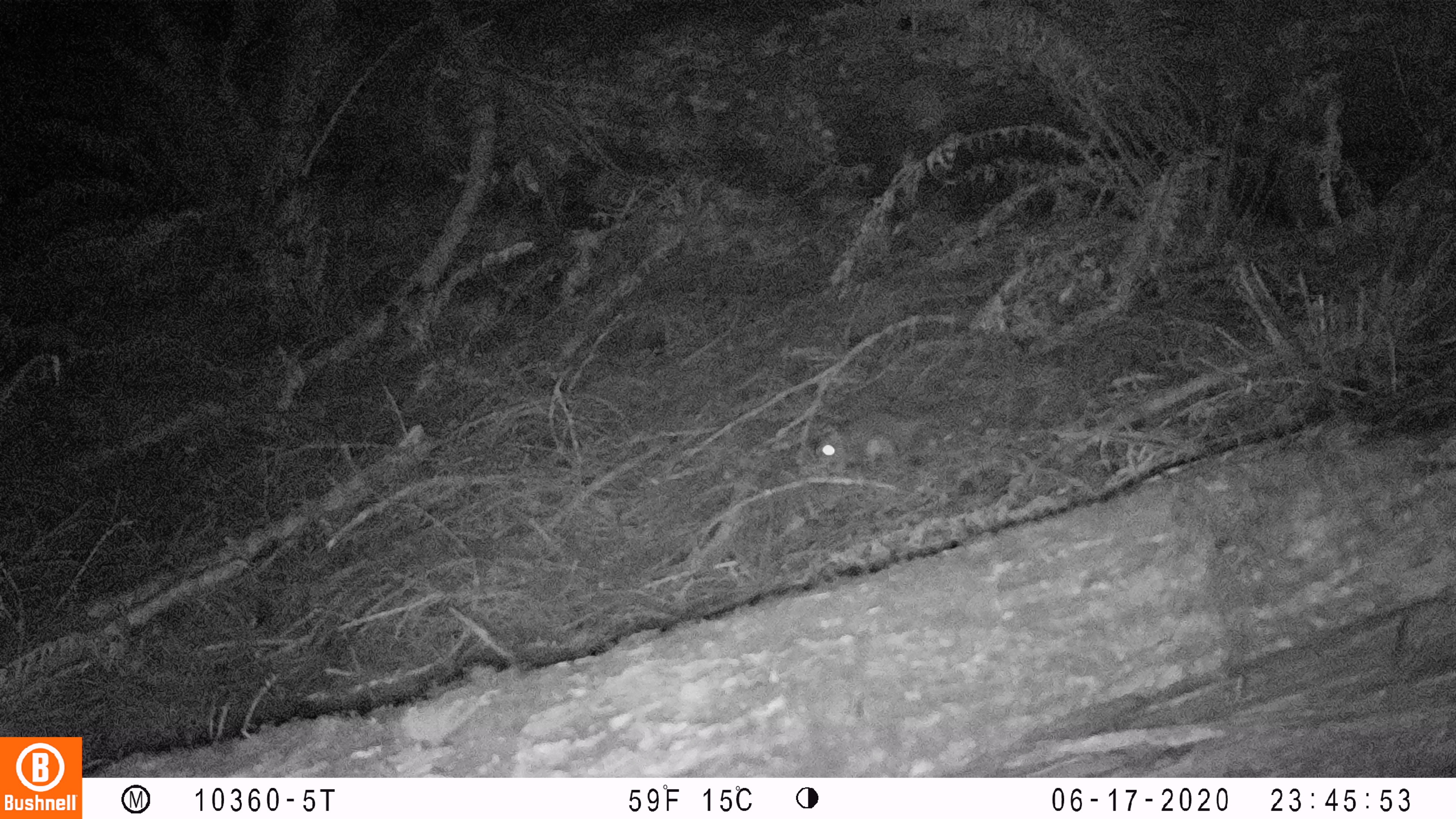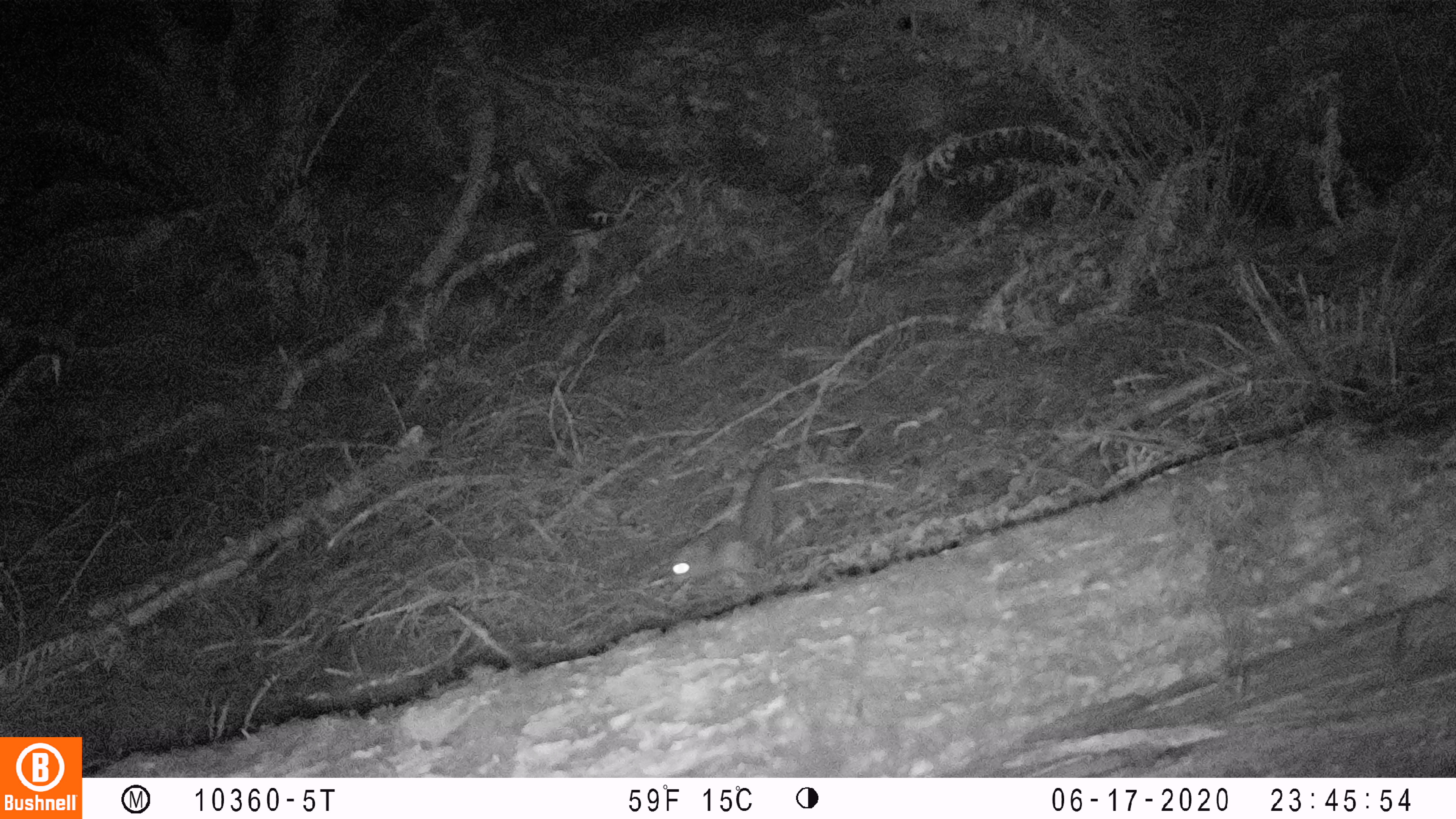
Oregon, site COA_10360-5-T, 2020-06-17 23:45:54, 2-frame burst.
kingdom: Animalia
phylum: Chordata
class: Mammalia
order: Rodentia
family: Sciuridae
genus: Glaucomys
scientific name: Glaucomys oregonensis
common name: humboldt's flying squirrel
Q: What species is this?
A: Humboldt's flying squirrel (Glaucomys oregonensis).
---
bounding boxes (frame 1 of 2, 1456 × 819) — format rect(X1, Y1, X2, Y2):
humboldt's flying squirrel: rect(802, 390, 978, 477)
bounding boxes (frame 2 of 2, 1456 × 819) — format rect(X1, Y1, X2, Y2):
humboldt's flying squirrel: rect(656, 442, 799, 596)